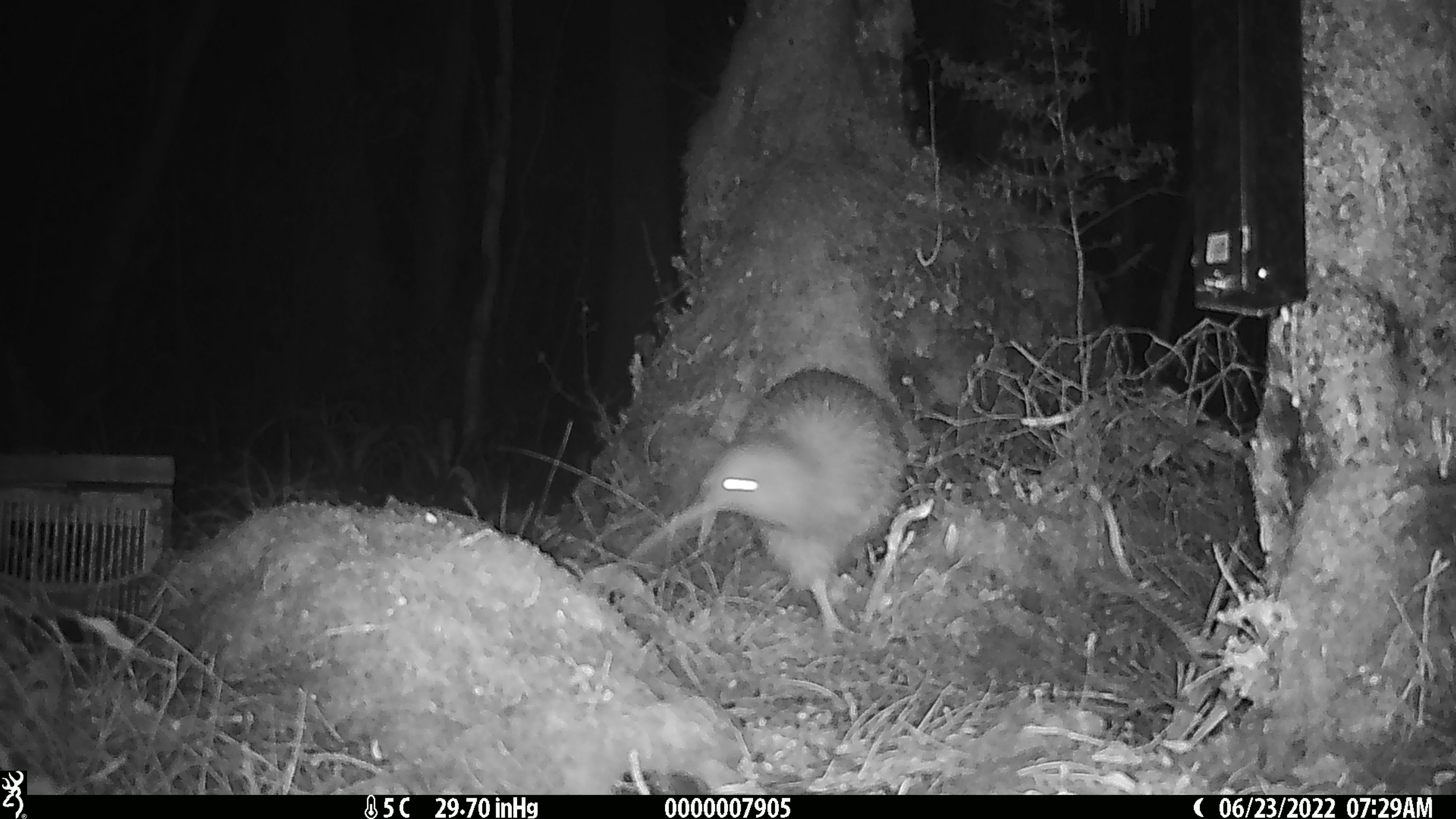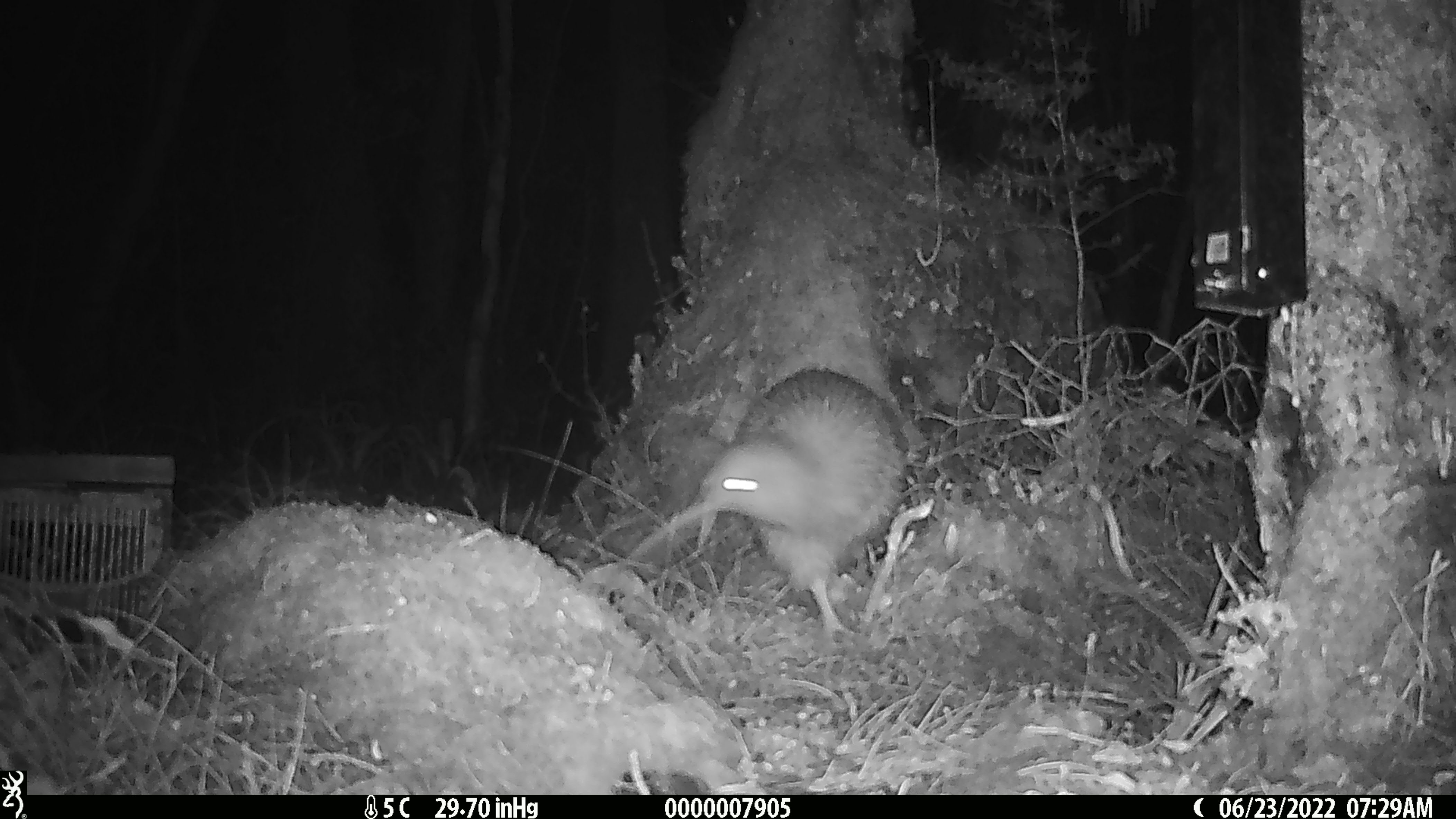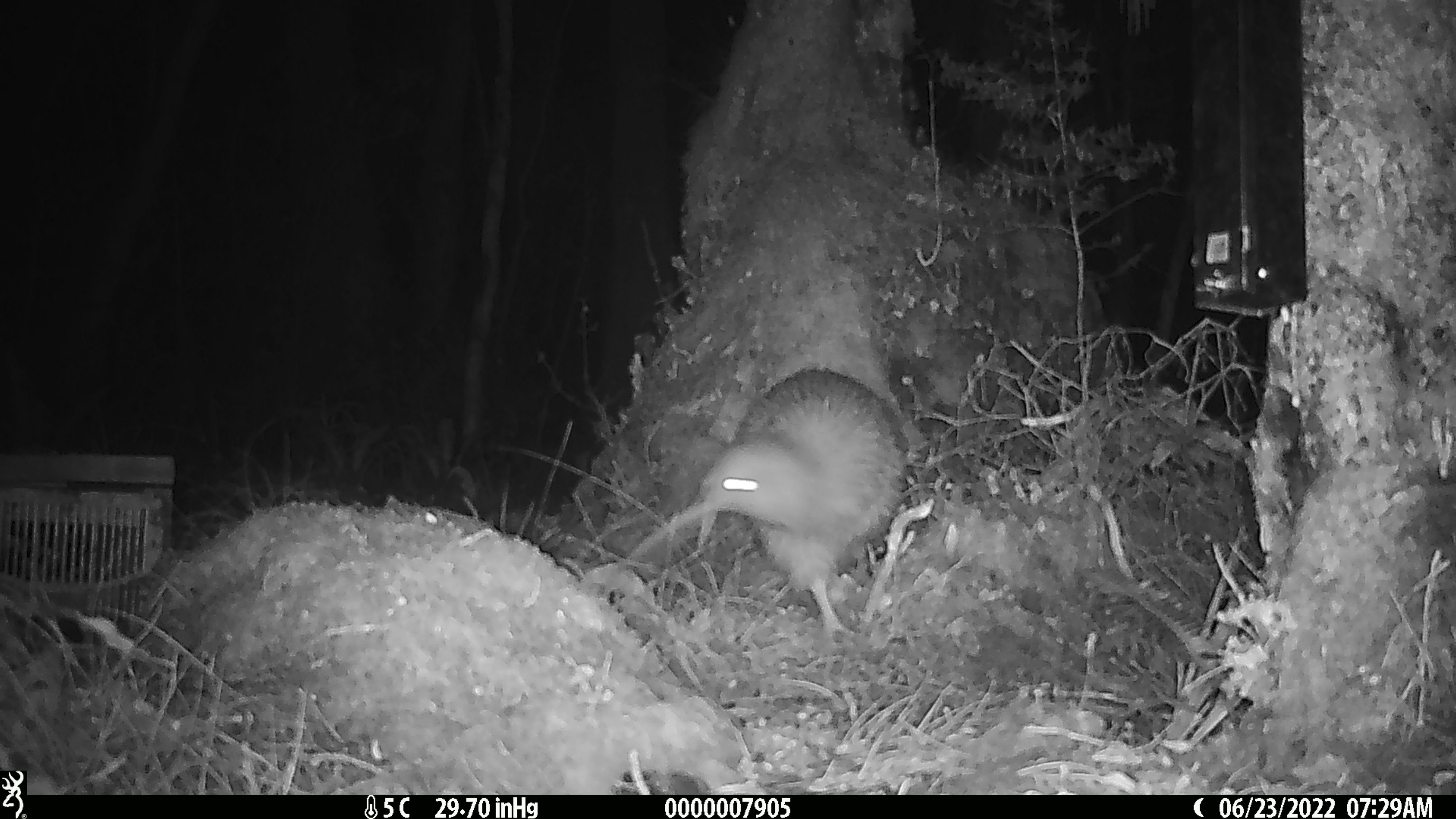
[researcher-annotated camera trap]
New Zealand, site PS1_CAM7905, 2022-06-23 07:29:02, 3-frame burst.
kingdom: Animalia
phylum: Chordata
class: Aves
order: Apterygiformes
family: Apterygidae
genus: Apteryx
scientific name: Apteryx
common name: kiwi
Kiwi (Apteryx).